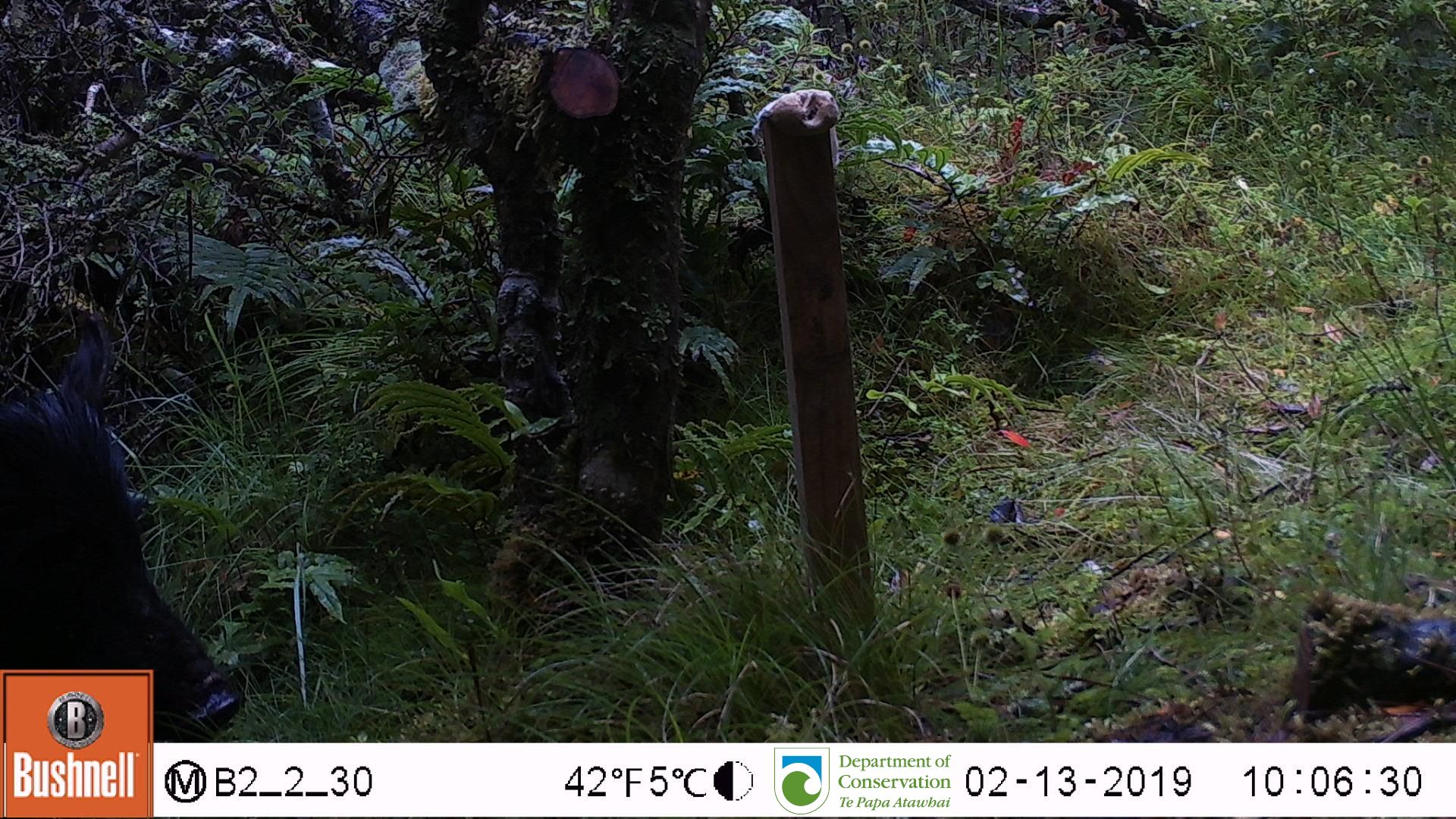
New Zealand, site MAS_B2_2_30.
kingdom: Animalia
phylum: Chordata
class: Mammalia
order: Artiodactyla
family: Suidae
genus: Sus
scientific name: Sus scrofa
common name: pig